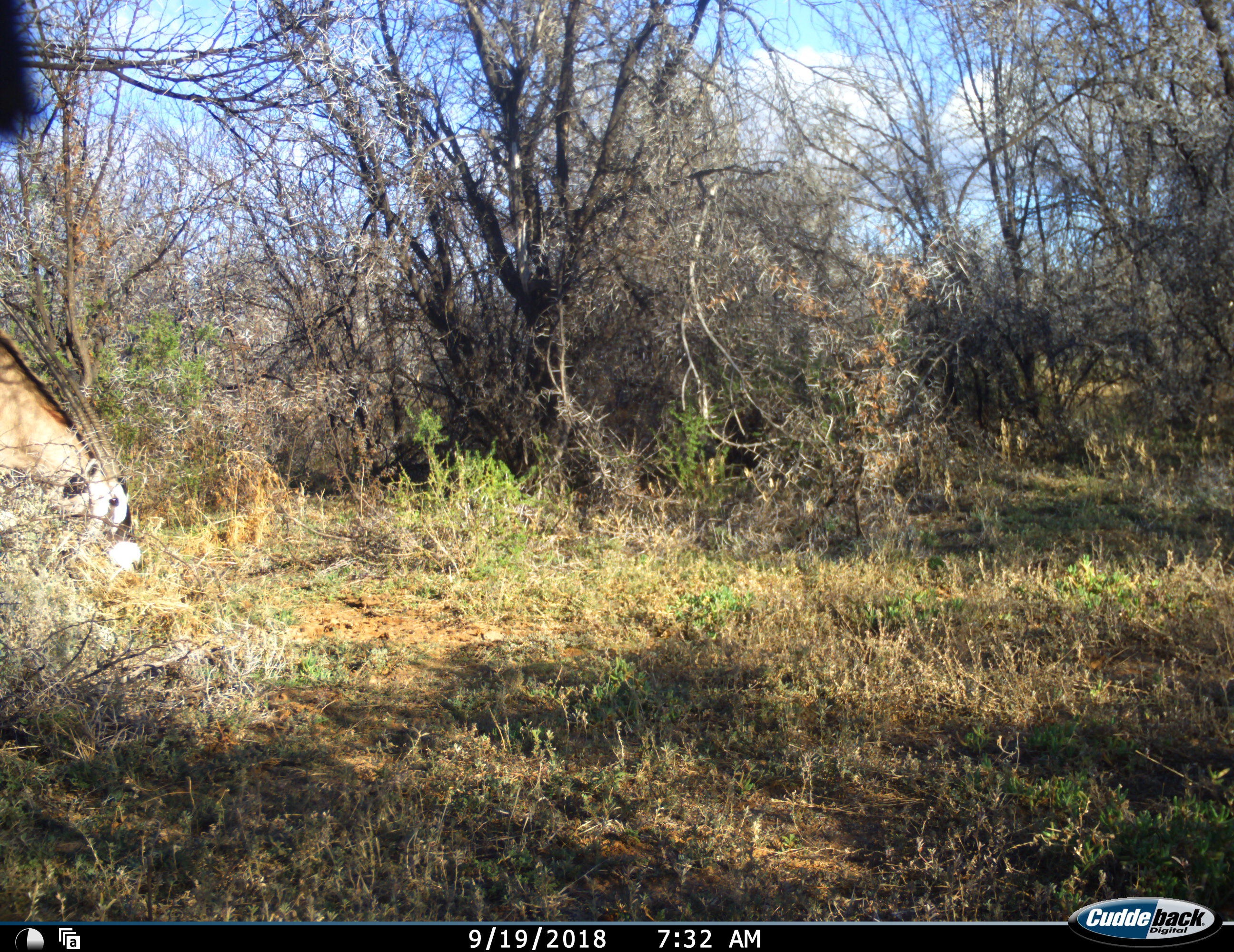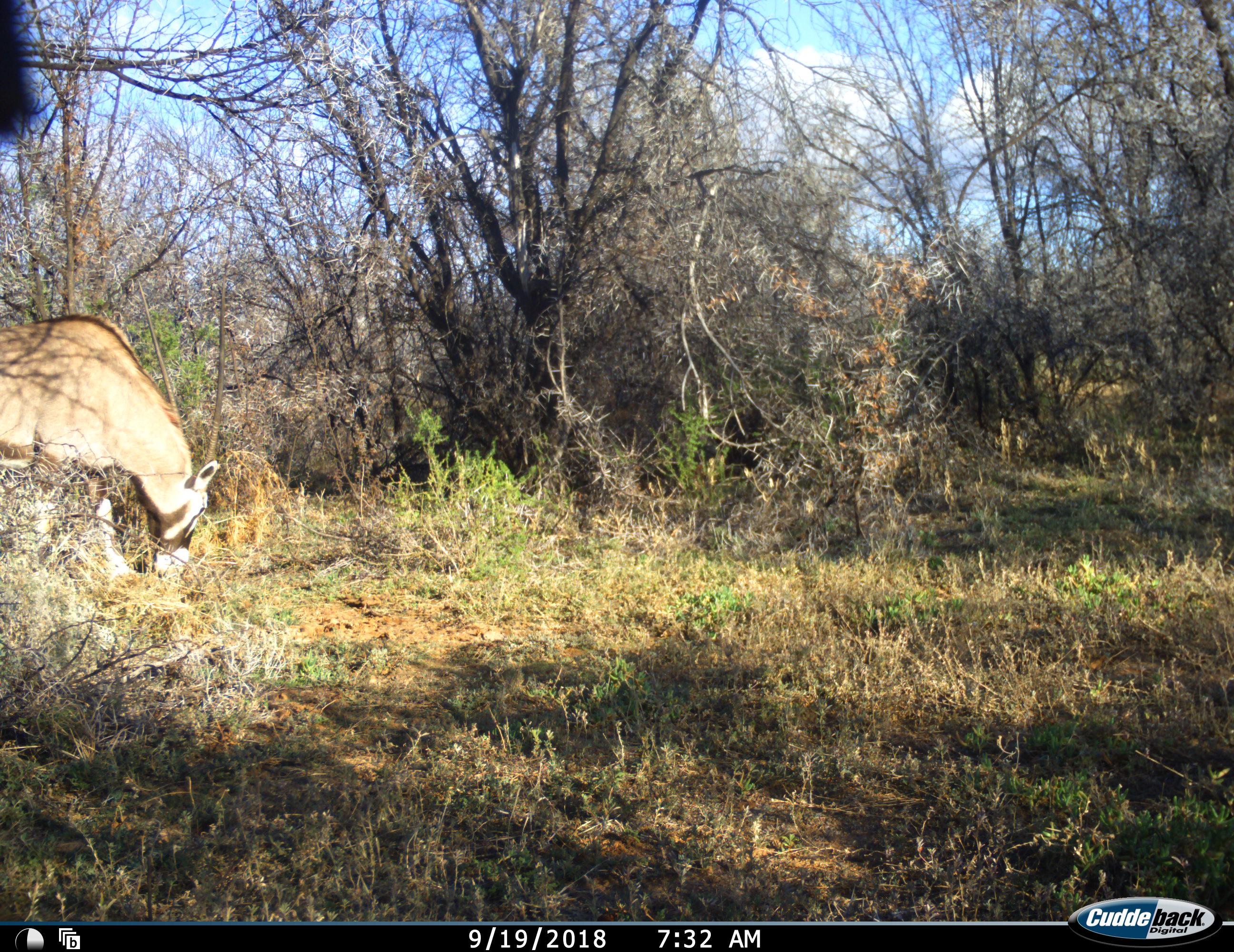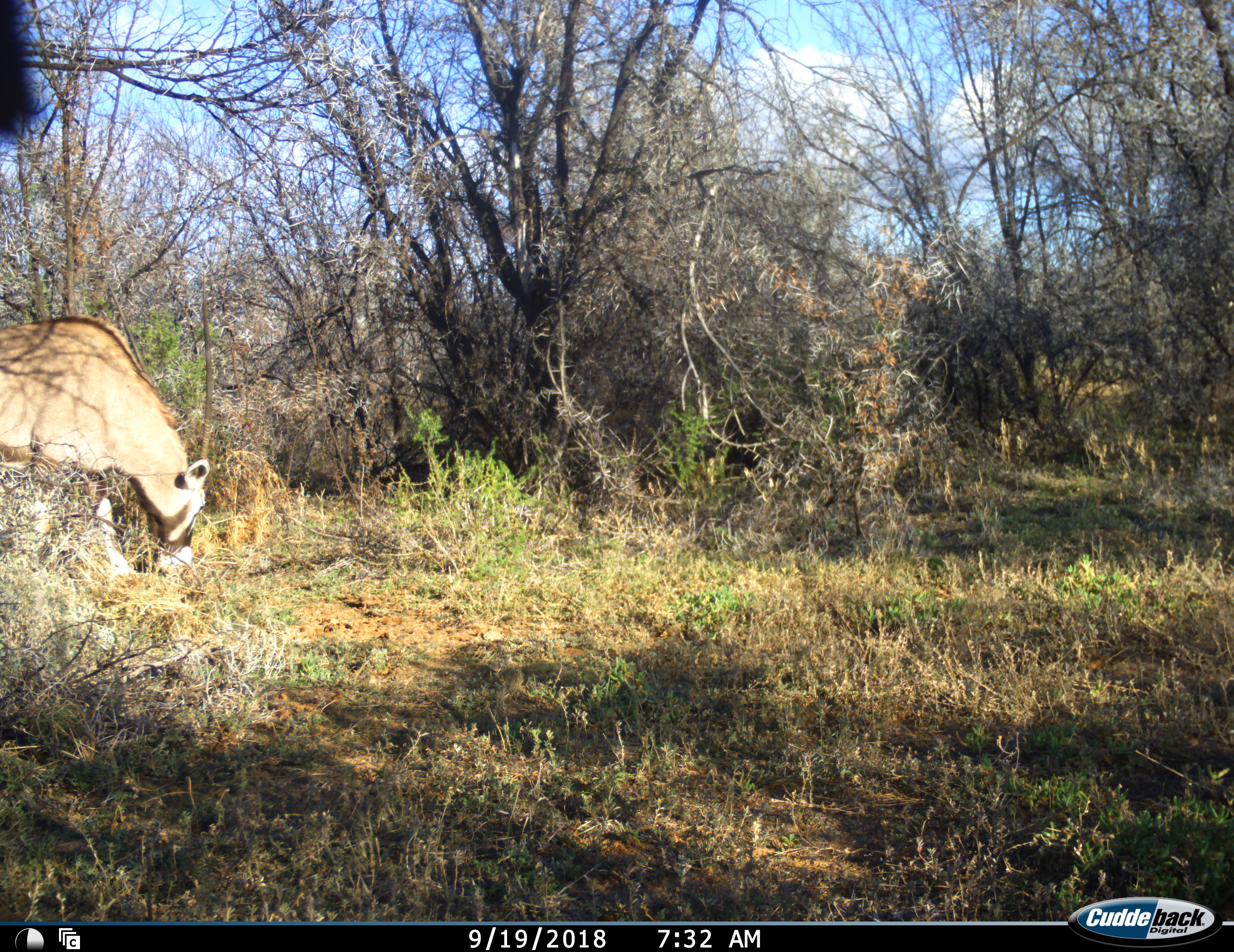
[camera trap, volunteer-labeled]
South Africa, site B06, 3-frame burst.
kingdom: Animalia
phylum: Chordata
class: Mammalia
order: Artiodactyla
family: Bovidae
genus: Oryx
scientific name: Oryx gazella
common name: gemsbok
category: gemsbokoryx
Gemsbokoryx (gemsbok) (Oryx gazella), count 1. Behavior (volunteer vote fractions): standing 11%, resting 0%, moving 33%, interacting 0%. Young present (vote fraction): 0%. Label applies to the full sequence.